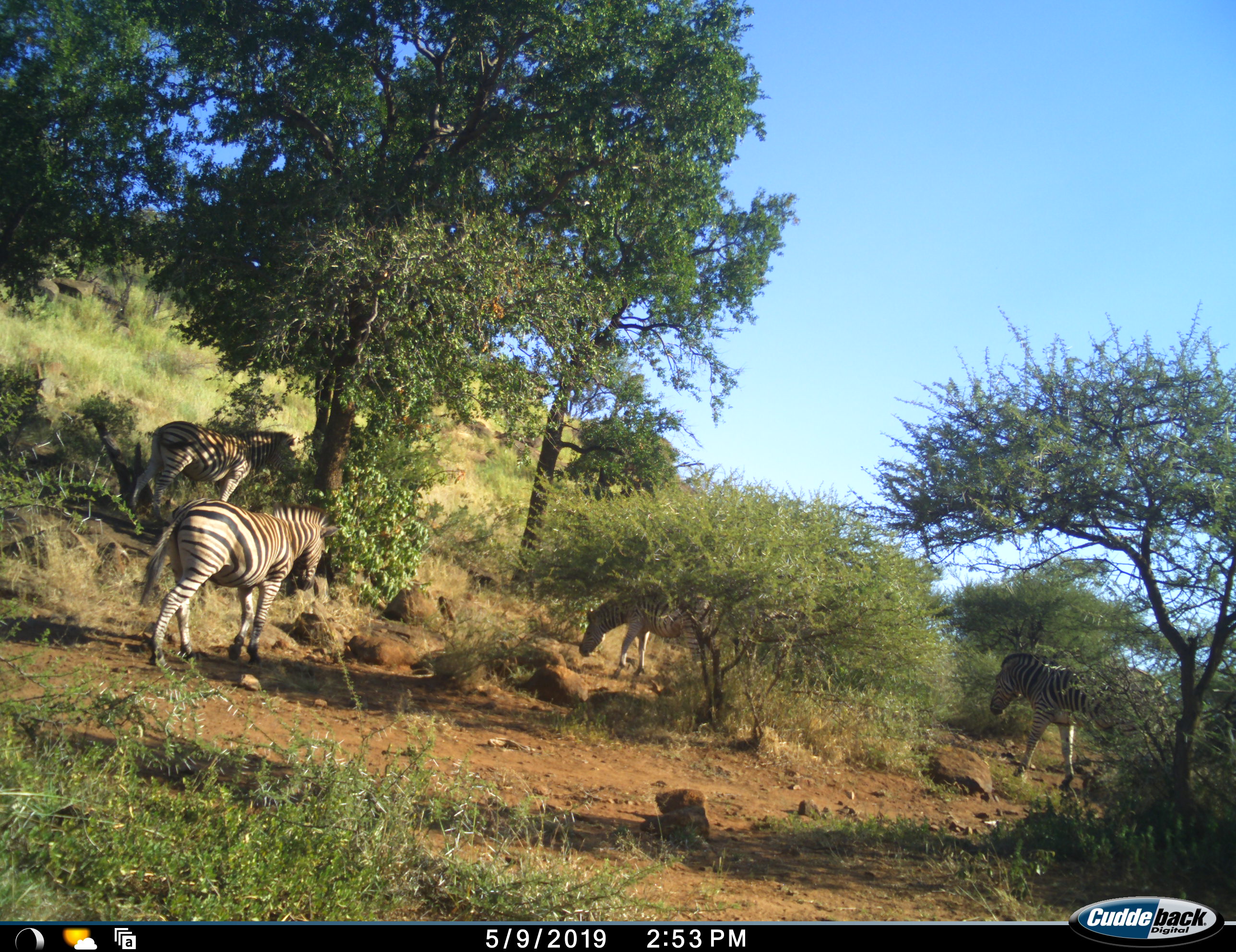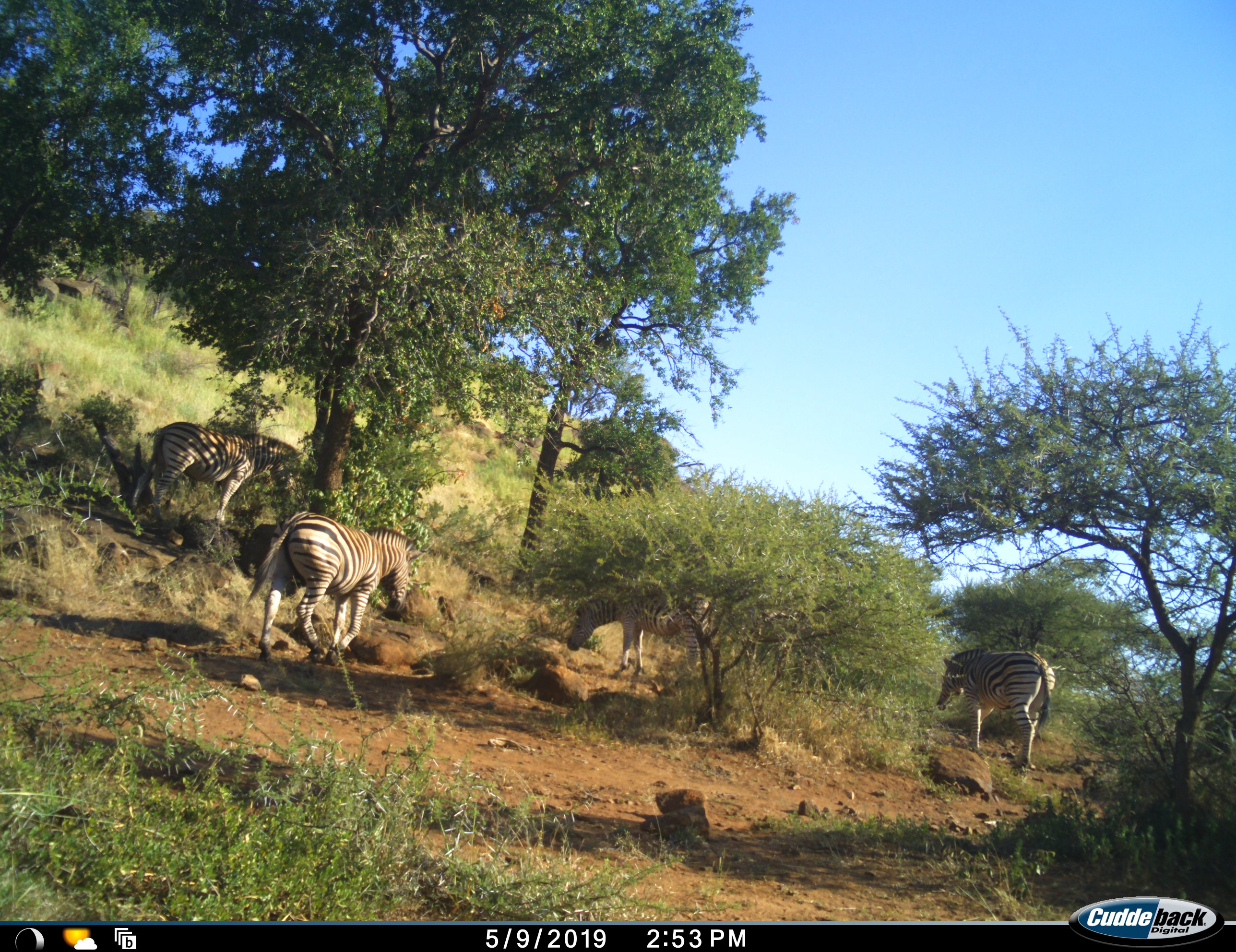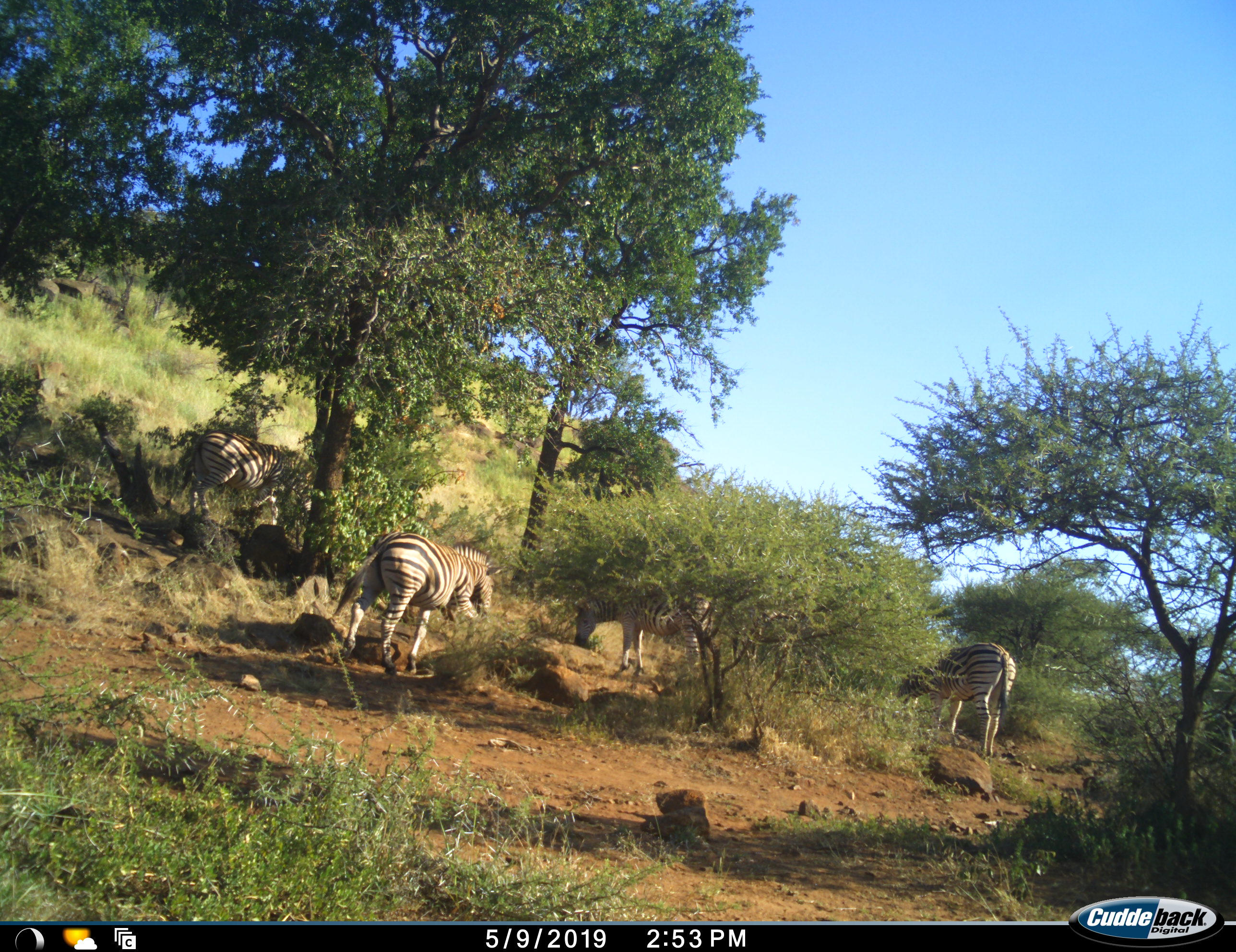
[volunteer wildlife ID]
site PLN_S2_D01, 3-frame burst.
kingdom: Animalia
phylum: Chordata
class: Mammalia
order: Perissodactyla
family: Equidae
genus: Equus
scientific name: Equus quagga burchellii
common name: burchell's zebra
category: zebraburchells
Zebraburchells (burchell's zebra) (Equus quagga burchellii), count 4. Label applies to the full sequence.